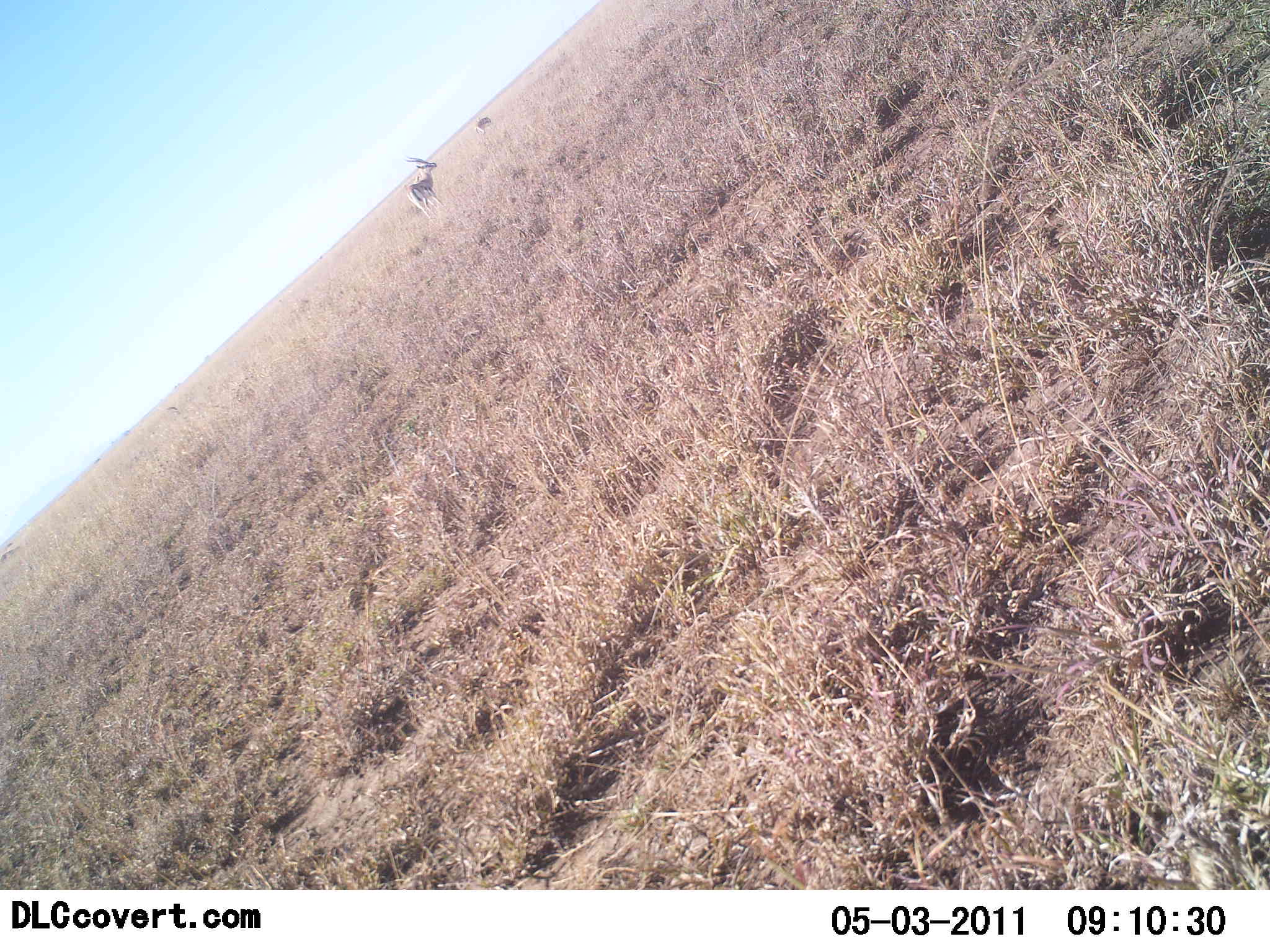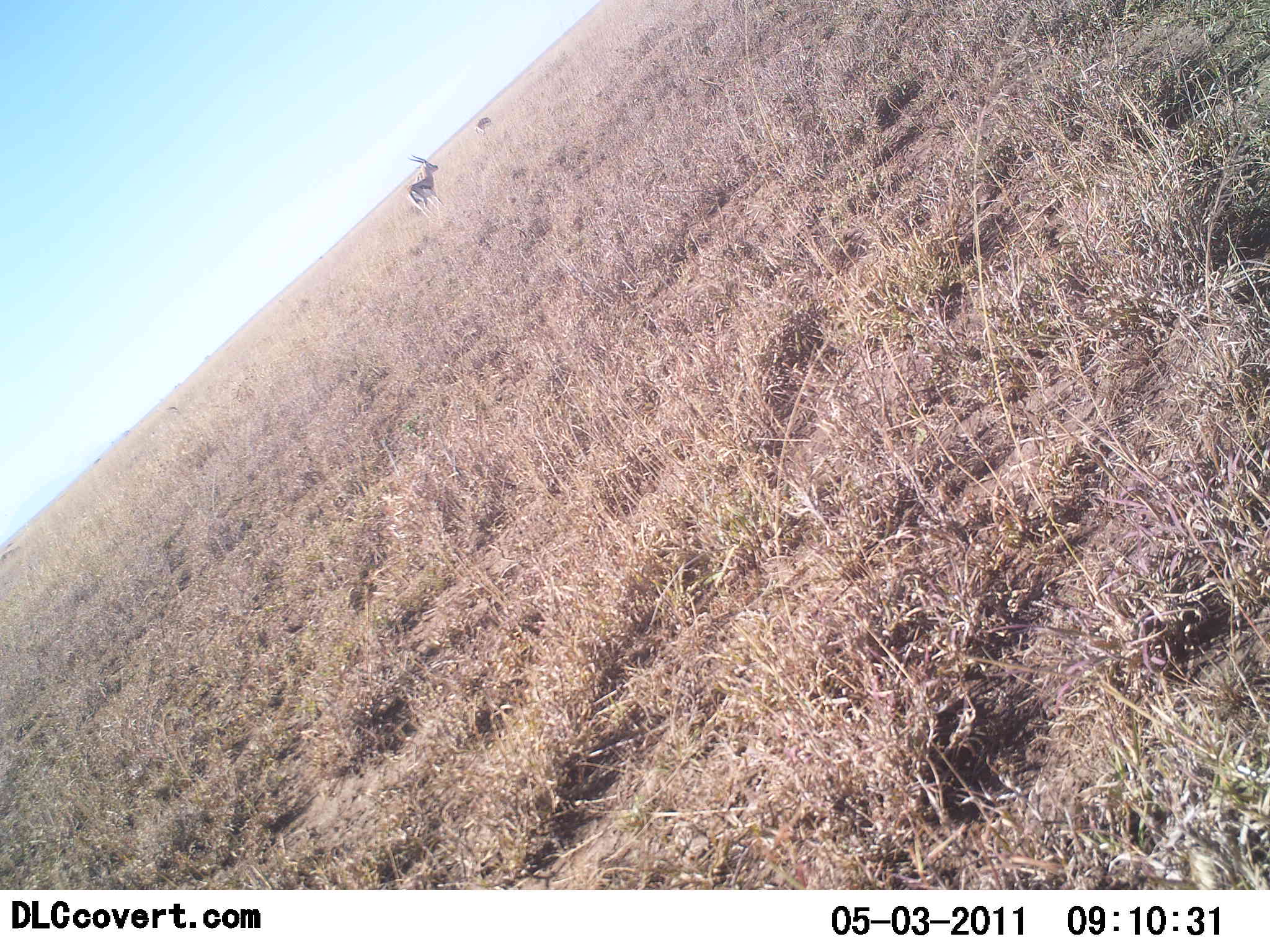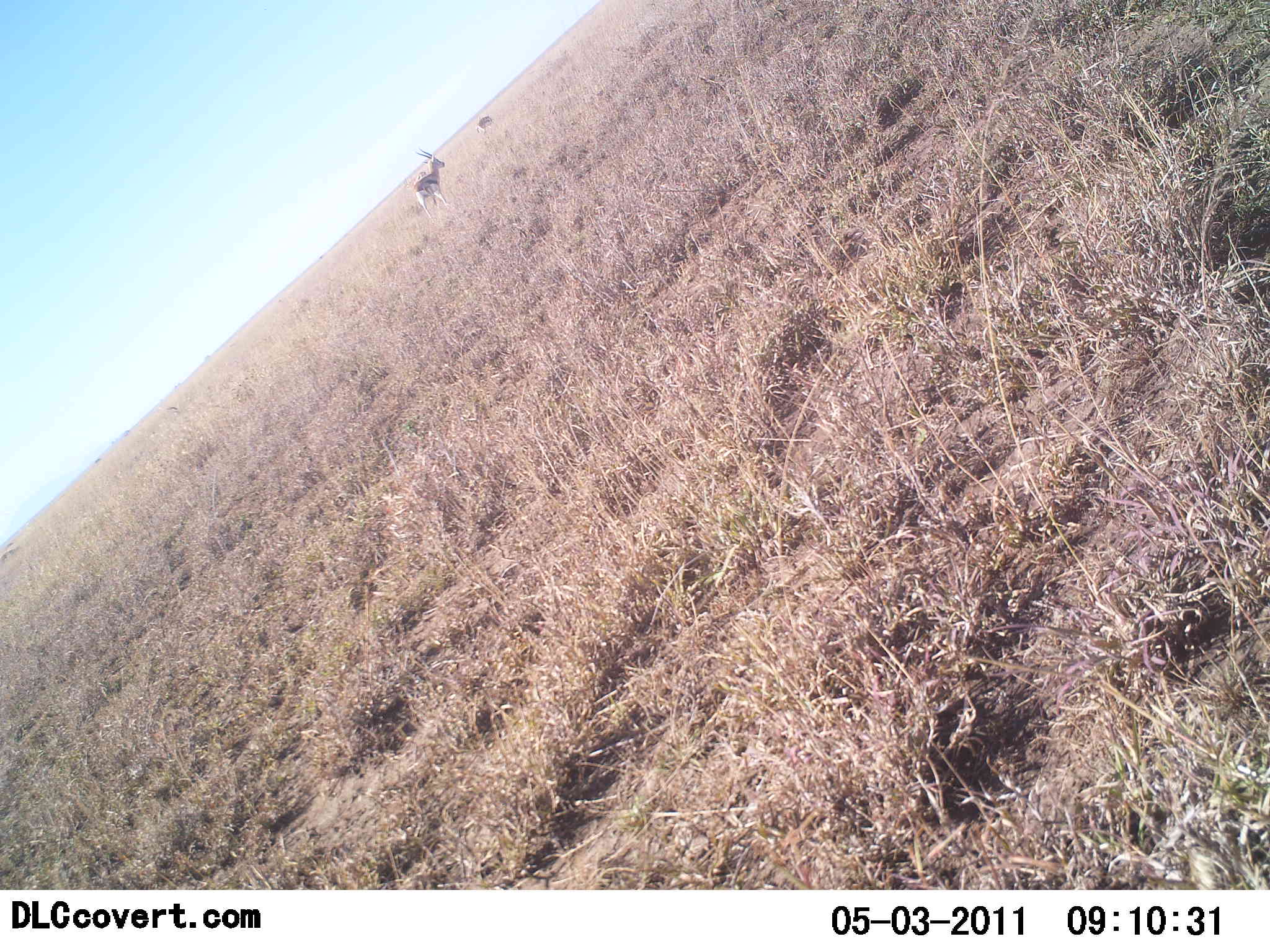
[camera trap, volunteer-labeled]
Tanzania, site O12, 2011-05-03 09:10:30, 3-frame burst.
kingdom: Animalia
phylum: Chordata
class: Mammalia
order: Artiodactyla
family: Bovidae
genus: Eudorcas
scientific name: Eudorcas thomsonii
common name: thomson's gazelle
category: gazellethomsons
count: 1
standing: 73%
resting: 9%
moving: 27%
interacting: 0%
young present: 0%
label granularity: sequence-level